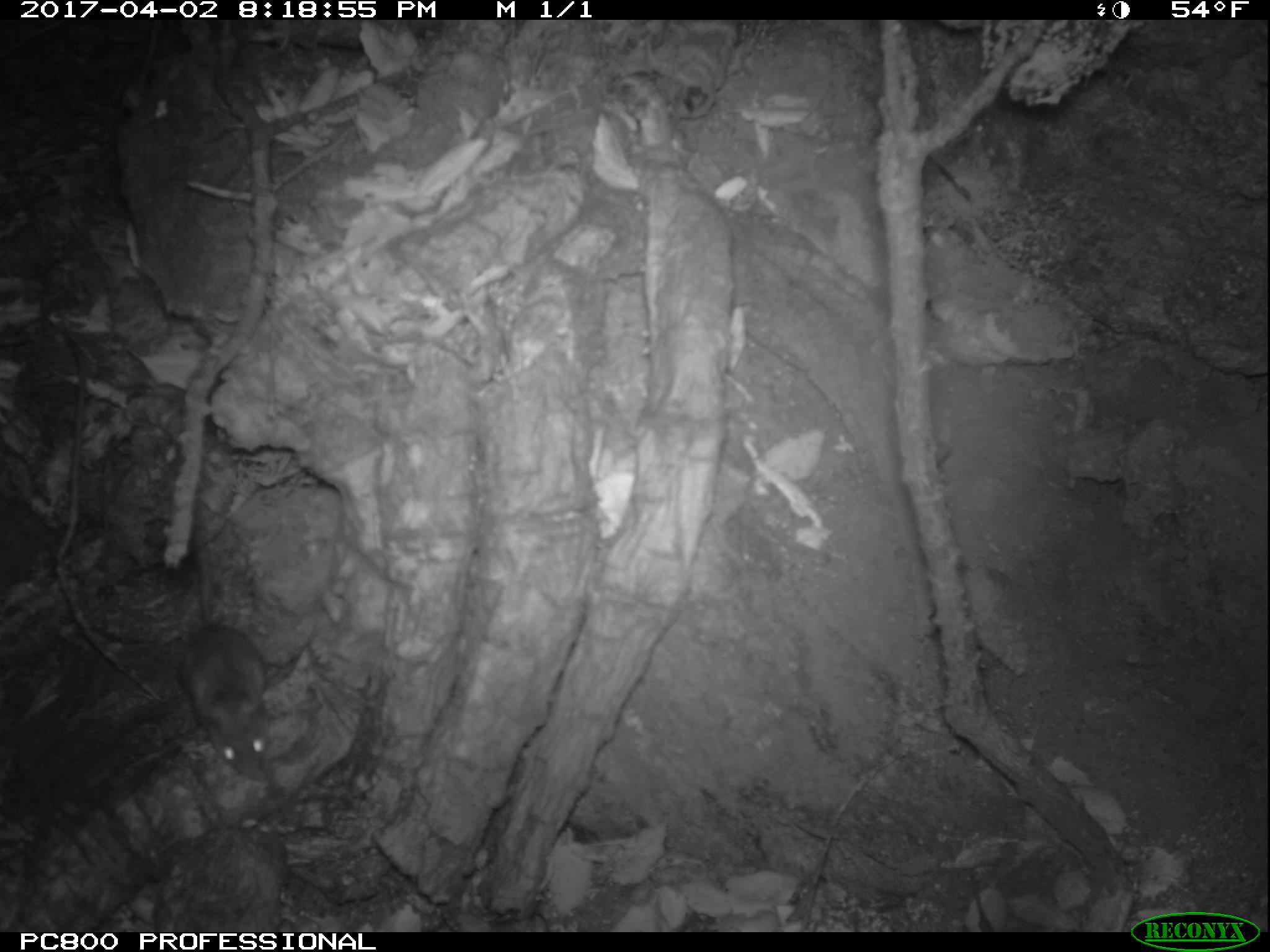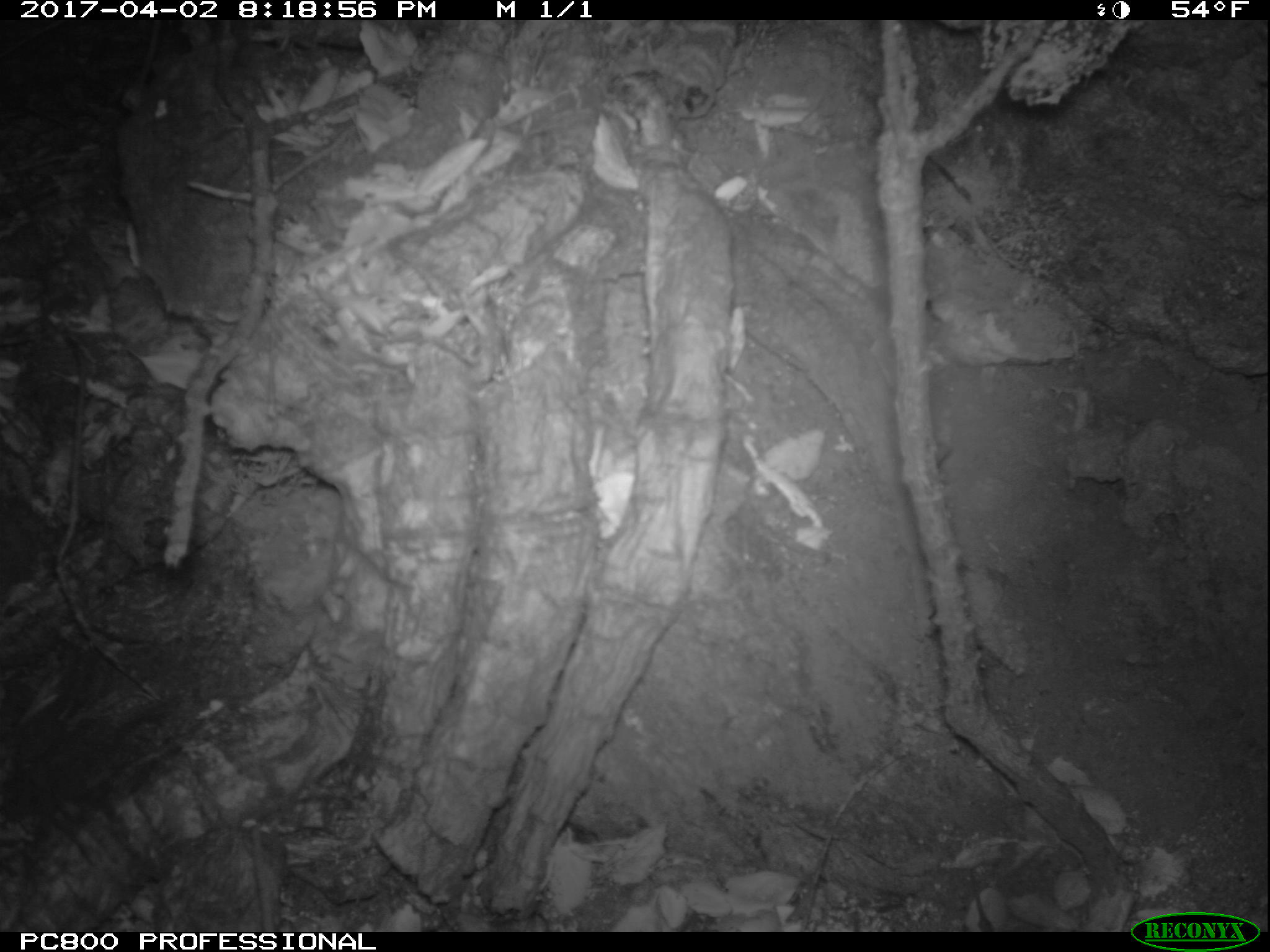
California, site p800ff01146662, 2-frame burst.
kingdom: Animalia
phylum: Chordata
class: Mammalia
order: Rodentia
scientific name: Rodentia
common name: rodent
Rodent (Rodentia).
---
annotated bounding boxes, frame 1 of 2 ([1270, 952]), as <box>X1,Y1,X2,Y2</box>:
rodent: <box>171,536,275,781</box>